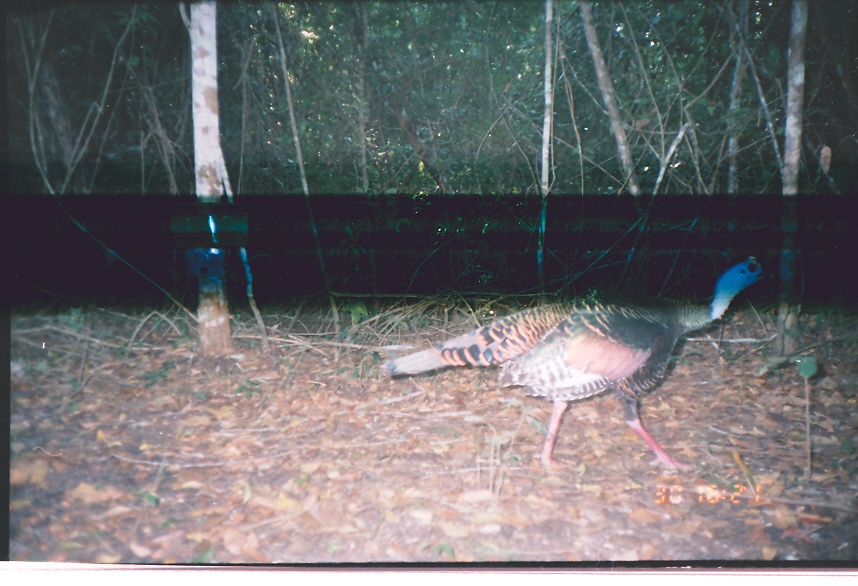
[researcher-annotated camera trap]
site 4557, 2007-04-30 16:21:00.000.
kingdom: Animalia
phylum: Chordata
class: Aves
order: Galliformes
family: Phasianidae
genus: Meleagris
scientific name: Meleagris ocellata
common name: ocellated turkey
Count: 1.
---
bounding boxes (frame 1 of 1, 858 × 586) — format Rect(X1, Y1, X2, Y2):
meleagris ocellata: Rect(383, 252, 775, 471)